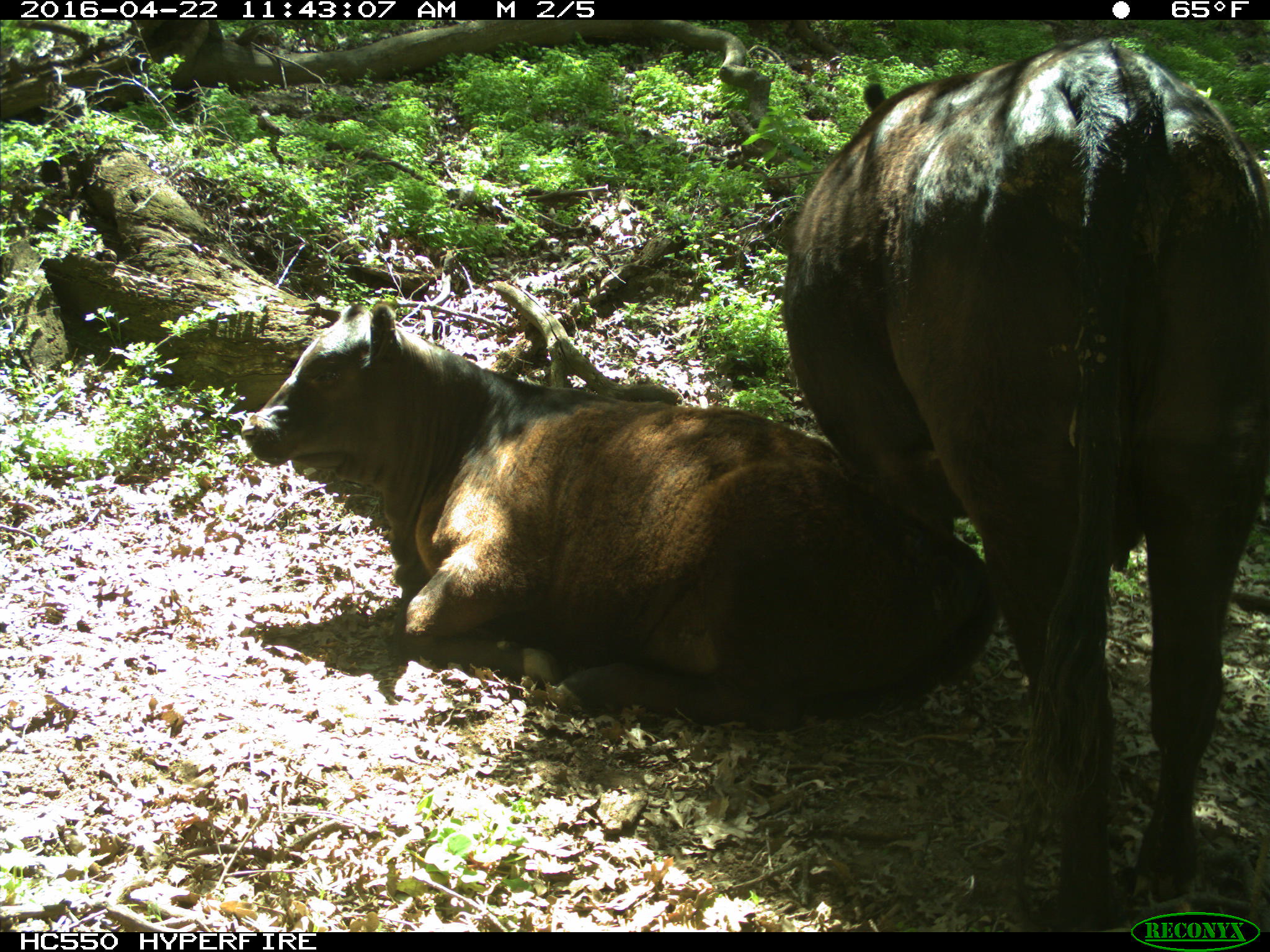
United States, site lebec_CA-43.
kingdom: Animalia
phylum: Chordata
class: Mammalia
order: Artiodactyla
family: Bovidae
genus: Bos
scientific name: Bos taurus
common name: domestic cow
Bos taurus (domestic cow).